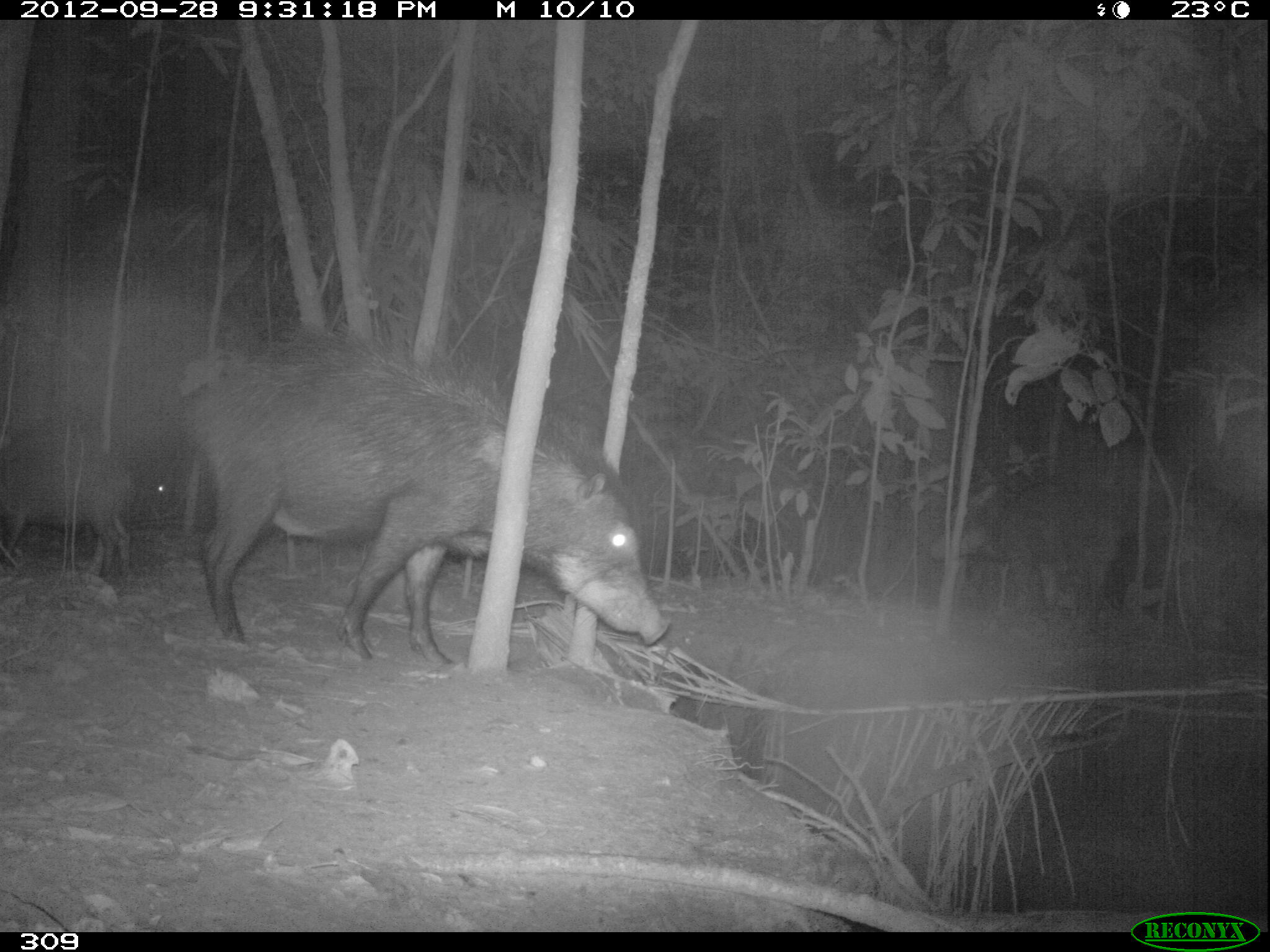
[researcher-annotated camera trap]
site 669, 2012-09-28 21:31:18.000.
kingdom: Animalia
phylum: Chordata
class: Mammalia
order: Artiodactyla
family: Tayassuidae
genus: Tayassu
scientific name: Tayassu pecari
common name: white-lipped peccary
Tayassu pecari (white-lipped peccary).